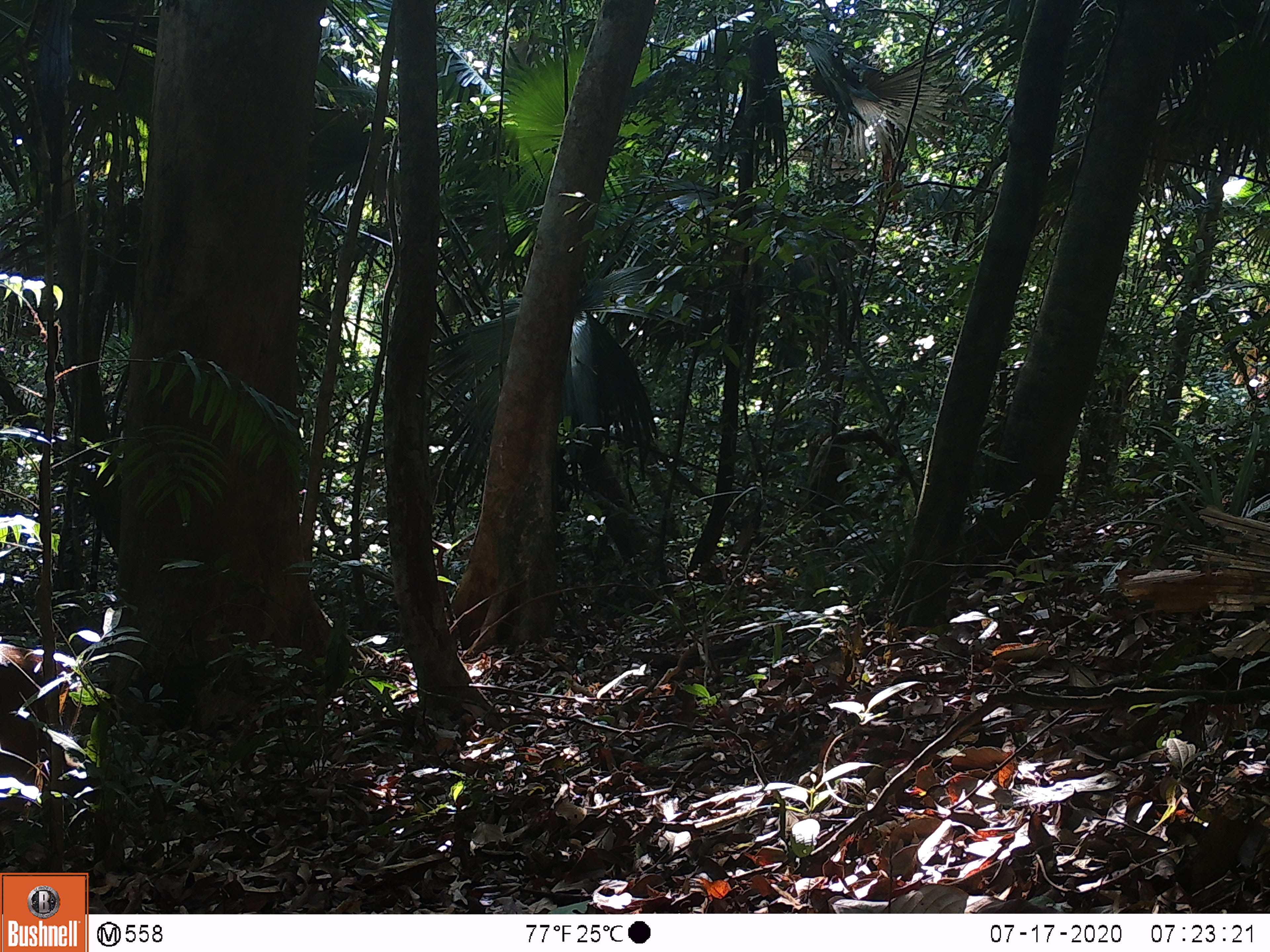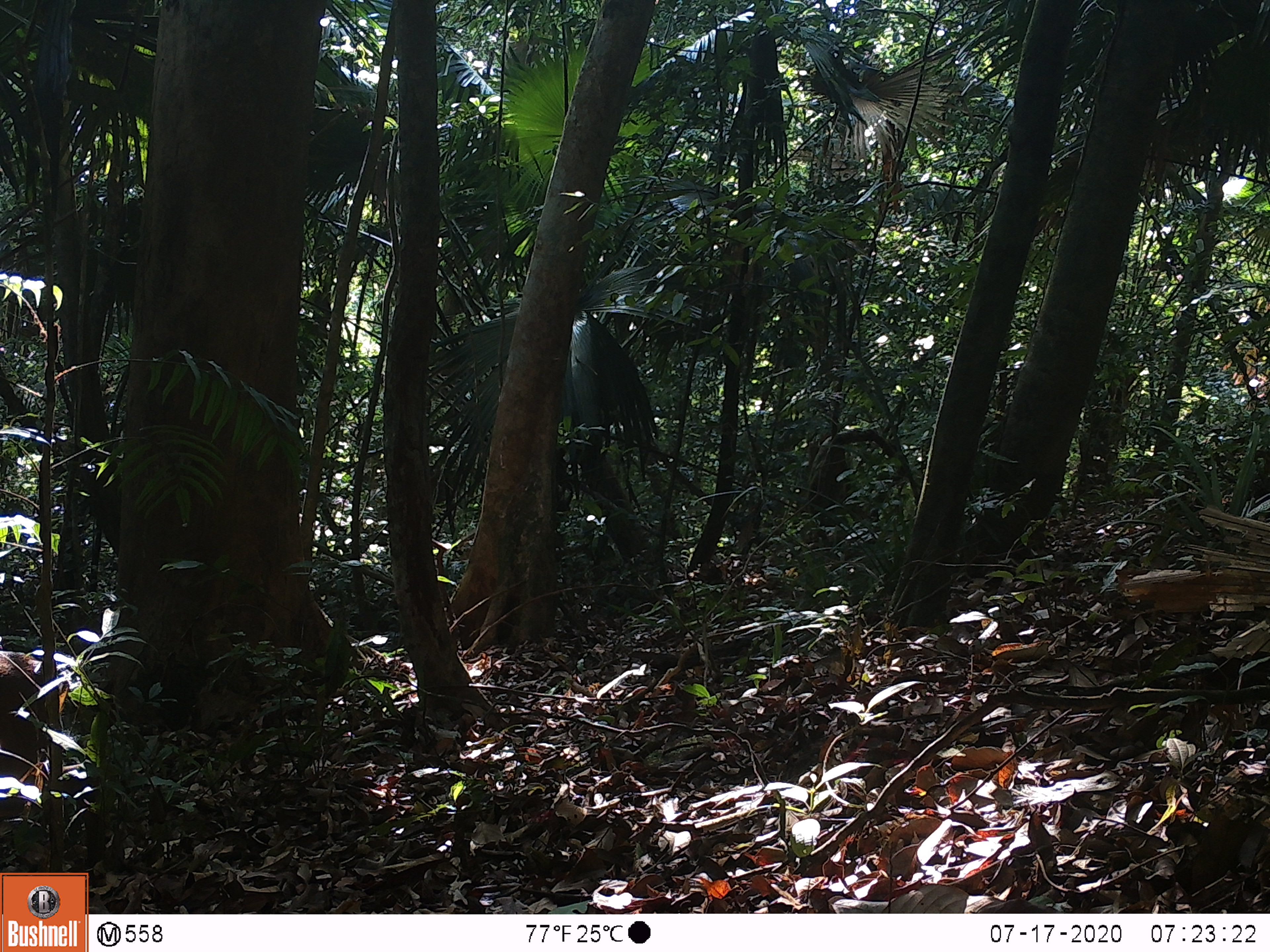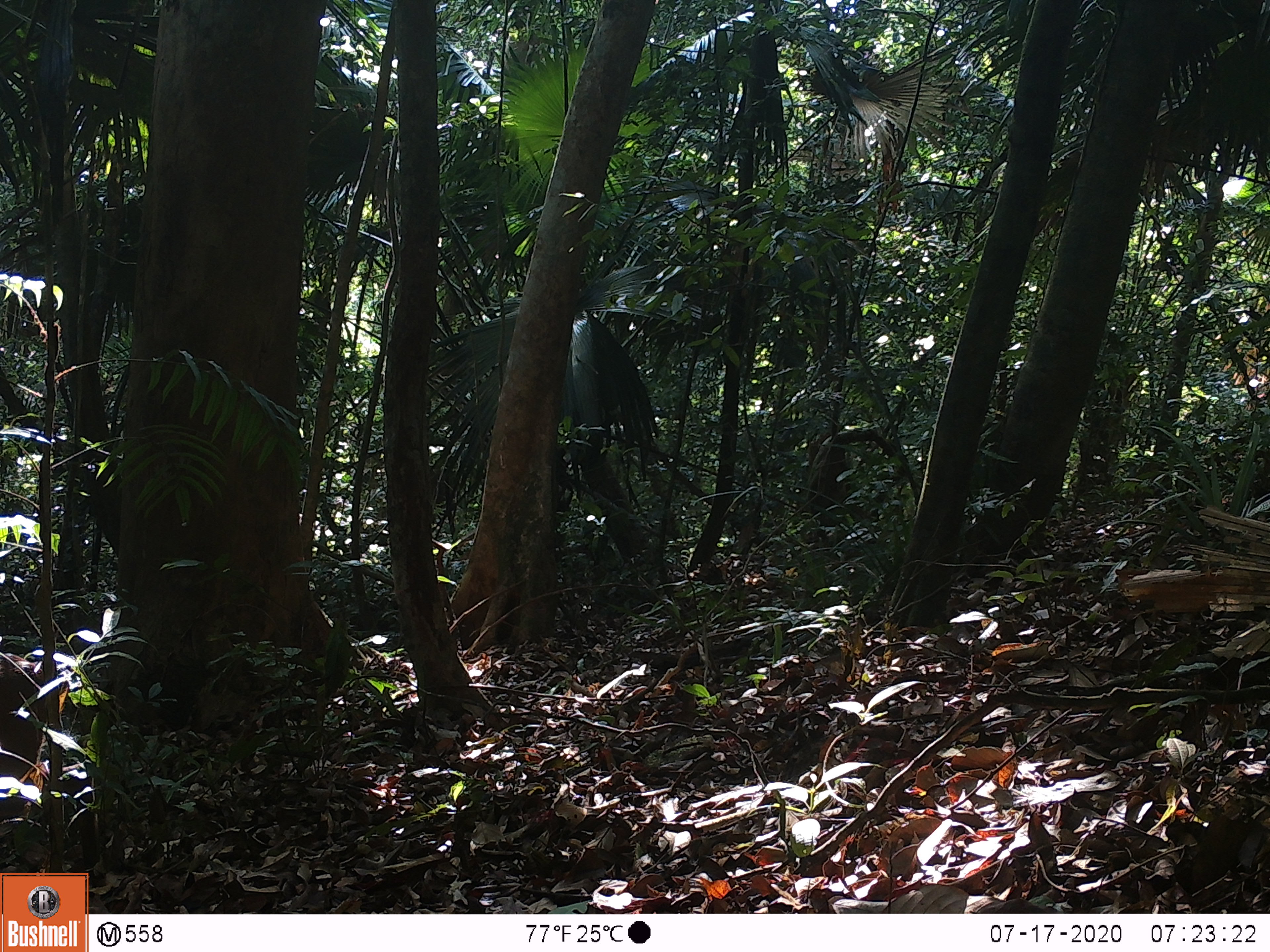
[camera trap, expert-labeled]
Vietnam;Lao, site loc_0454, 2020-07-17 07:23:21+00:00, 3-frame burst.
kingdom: Animalia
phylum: Chordata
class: Mammalia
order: Artiodactyla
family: Cervidae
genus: Muntiacus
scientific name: Muntiacus vuquangensis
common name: large-antlered muntjac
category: large antlered muntjac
Large antlered muntjac (large-antlered muntjac) (Muntiacus vuquangensis). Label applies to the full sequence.